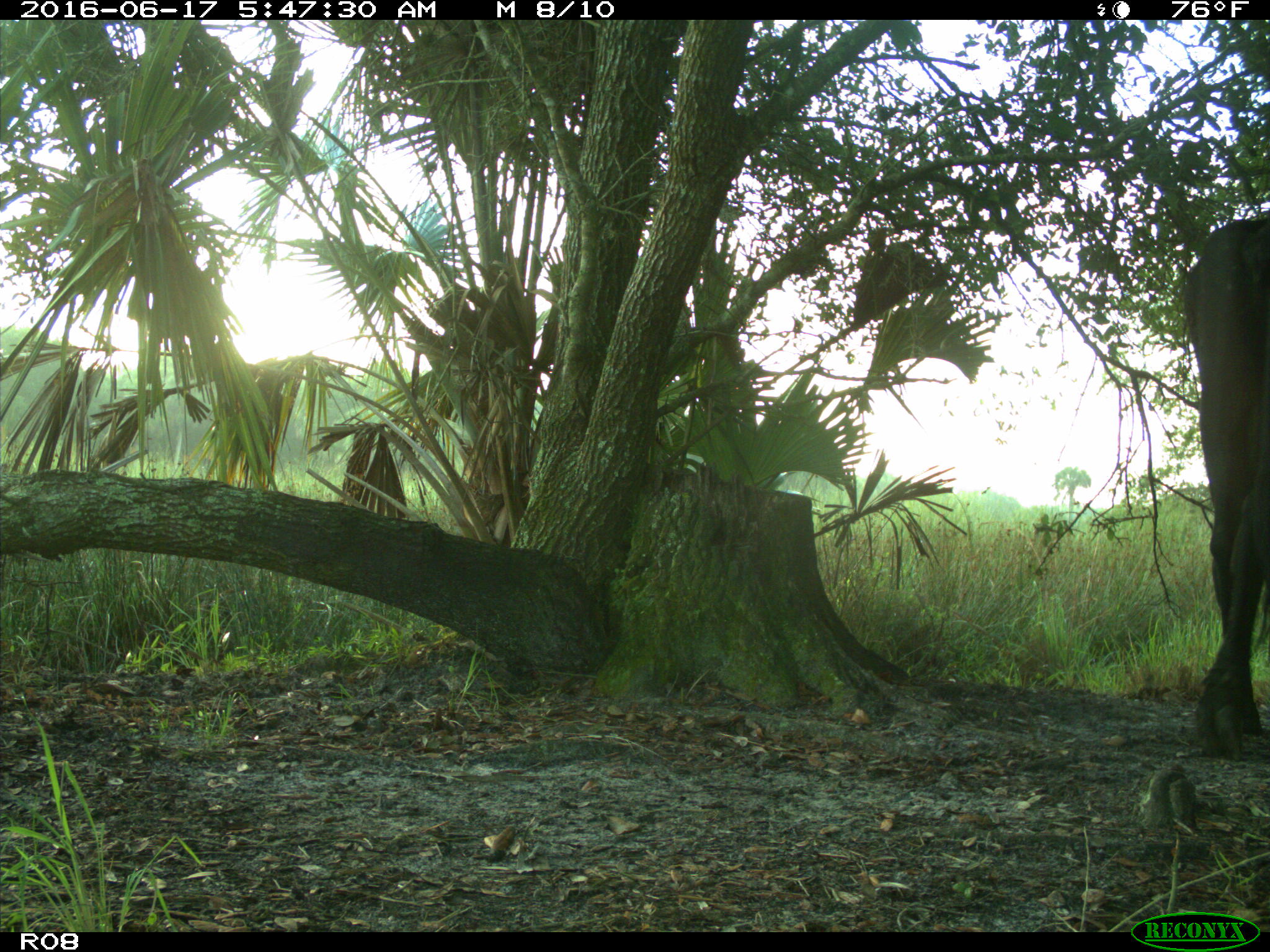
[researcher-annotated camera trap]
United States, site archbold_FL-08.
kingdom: Animalia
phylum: Chordata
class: Mammalia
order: Artiodactyla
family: Bovidae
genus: Bos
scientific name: Bos taurus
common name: domestic cow